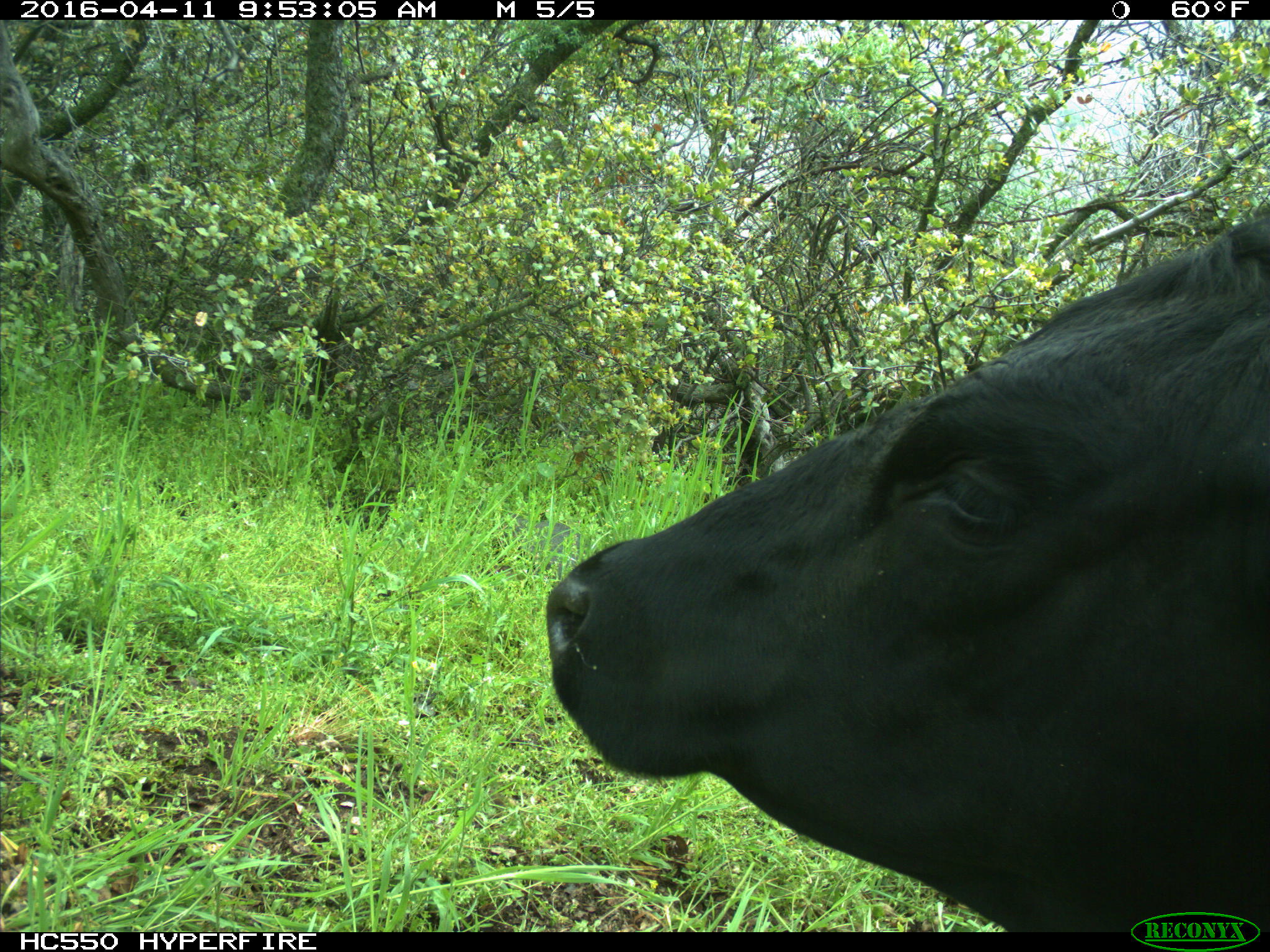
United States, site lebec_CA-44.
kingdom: Animalia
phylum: Chordata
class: Mammalia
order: Artiodactyla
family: Bovidae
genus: Bos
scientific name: Bos taurus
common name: domestic cow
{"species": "Bos taurus (domestic cow)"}